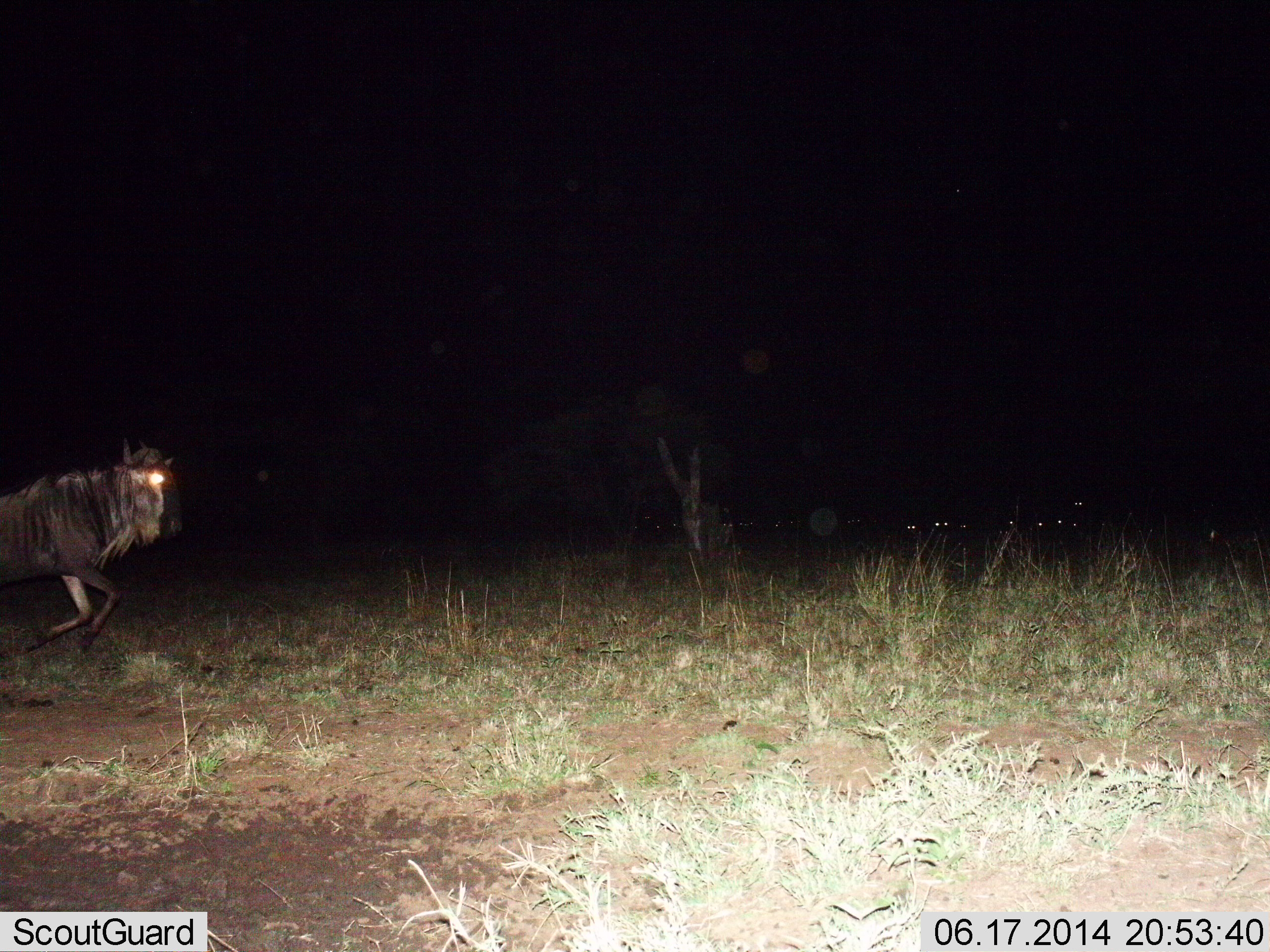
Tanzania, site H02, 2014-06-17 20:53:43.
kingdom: Animalia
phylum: Chordata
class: Mammalia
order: Artiodactyla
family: Bovidae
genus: Connochaetes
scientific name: Connochaetes taurinus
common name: blue wildebeest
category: wildebeest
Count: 1.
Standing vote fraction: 10%.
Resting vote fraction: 0%.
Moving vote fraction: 90%.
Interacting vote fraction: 0%.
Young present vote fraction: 0%.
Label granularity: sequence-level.